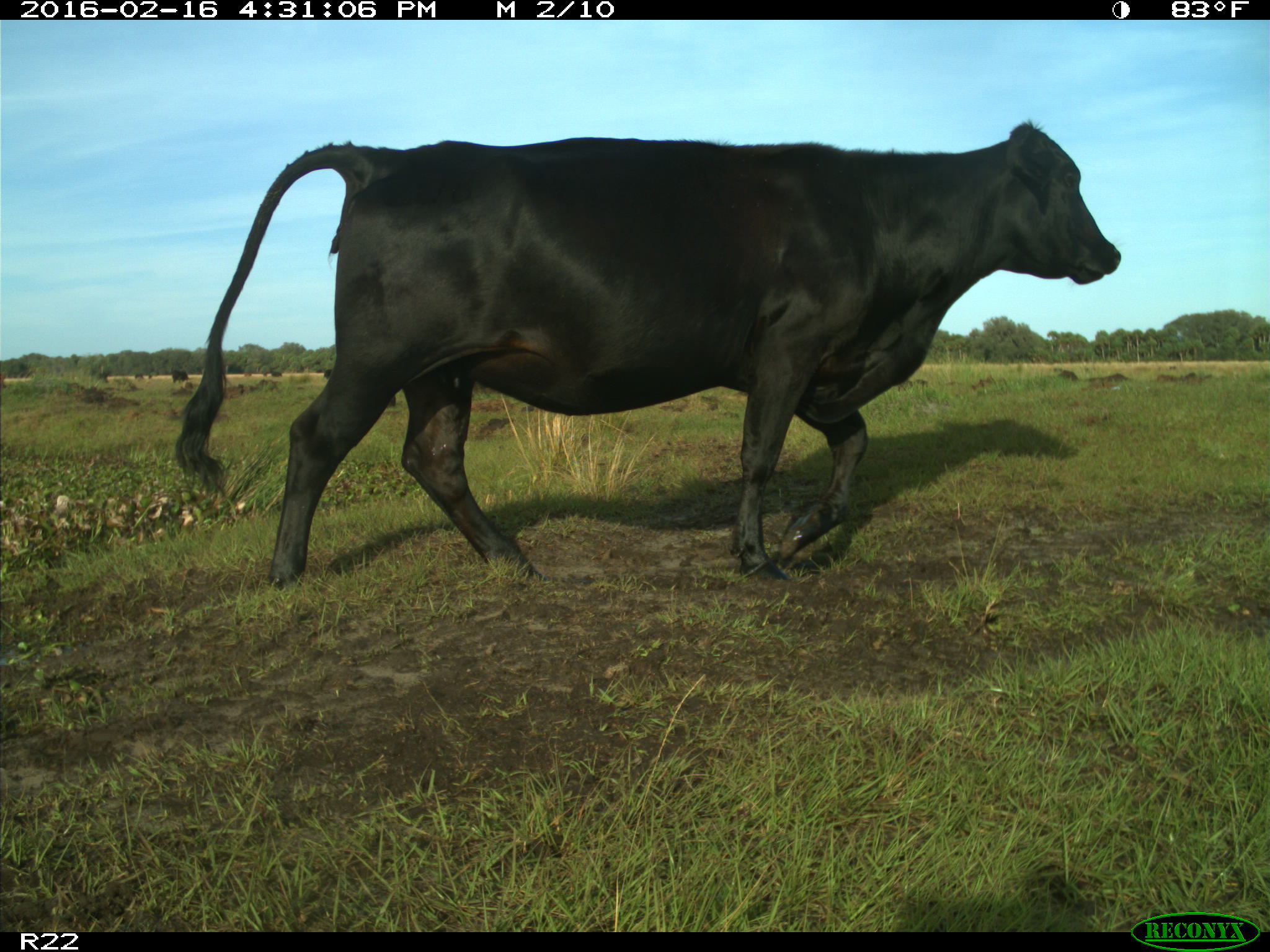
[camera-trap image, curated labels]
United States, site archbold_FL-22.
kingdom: Animalia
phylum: Chordata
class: Mammalia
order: Artiodactyla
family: Bovidae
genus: Bos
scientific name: Bos taurus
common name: domestic cow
Bos taurus (domestic cow).